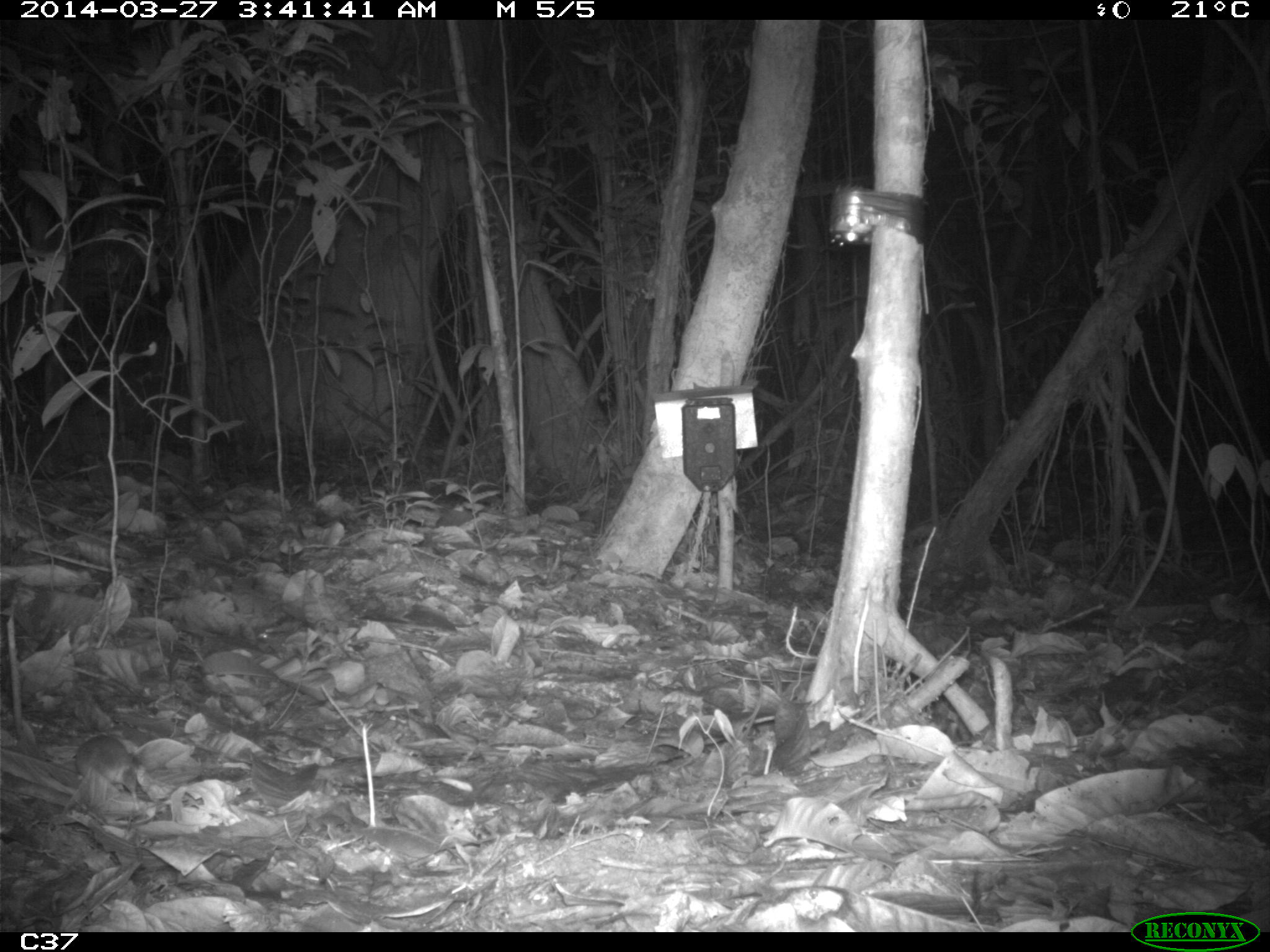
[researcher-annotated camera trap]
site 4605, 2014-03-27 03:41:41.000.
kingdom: Animalia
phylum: Chordata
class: Mammalia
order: Rodentia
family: Muridae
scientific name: Muridae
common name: mice, rats, and gerbils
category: unknown mouse or rat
Unknown mouse or rat (mice, rats, and gerbils) (Muridae), count 1, age adult.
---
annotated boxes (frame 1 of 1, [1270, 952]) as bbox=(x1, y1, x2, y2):
unknown mouse or rat: bbox=(75, 733, 140, 812)